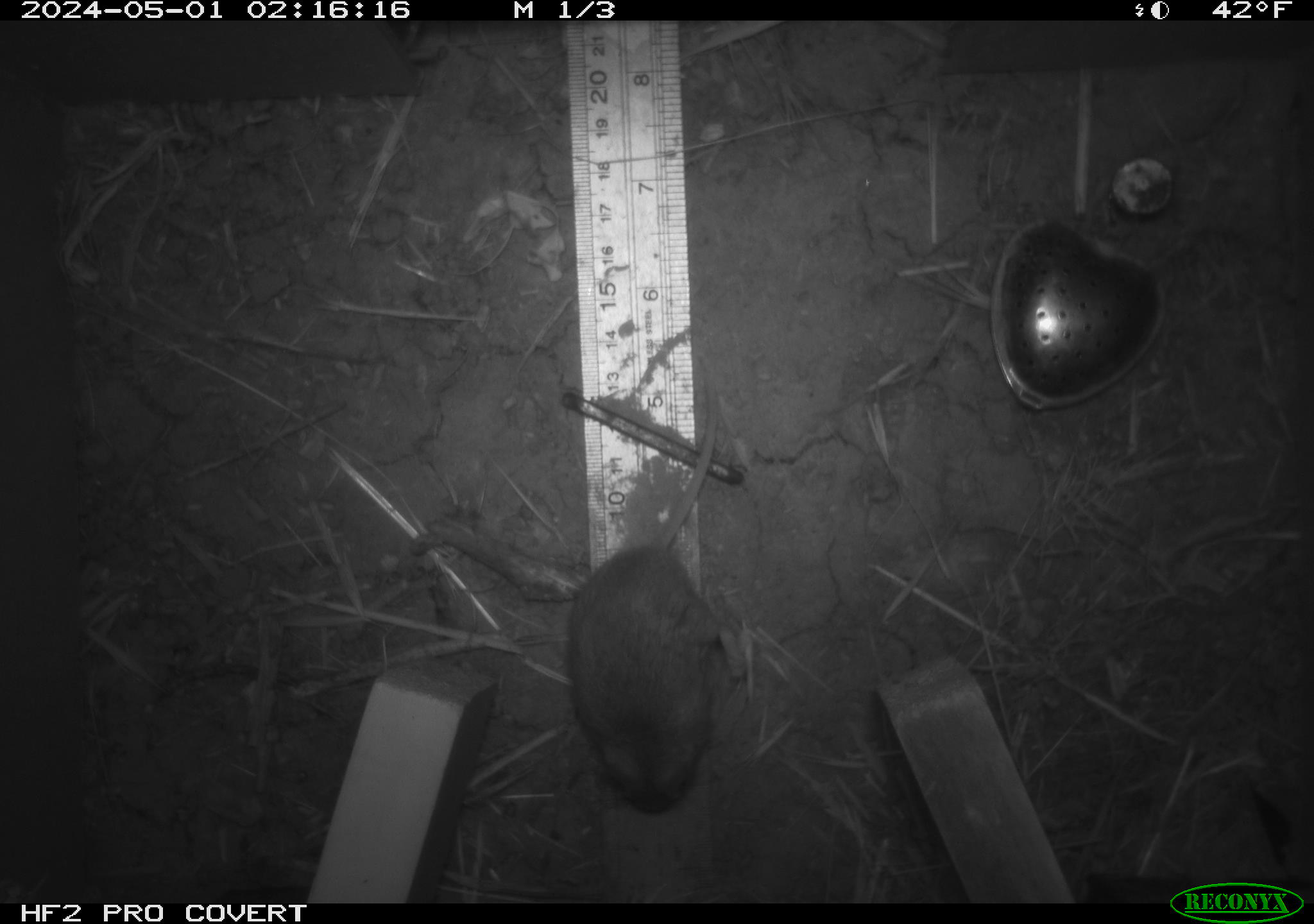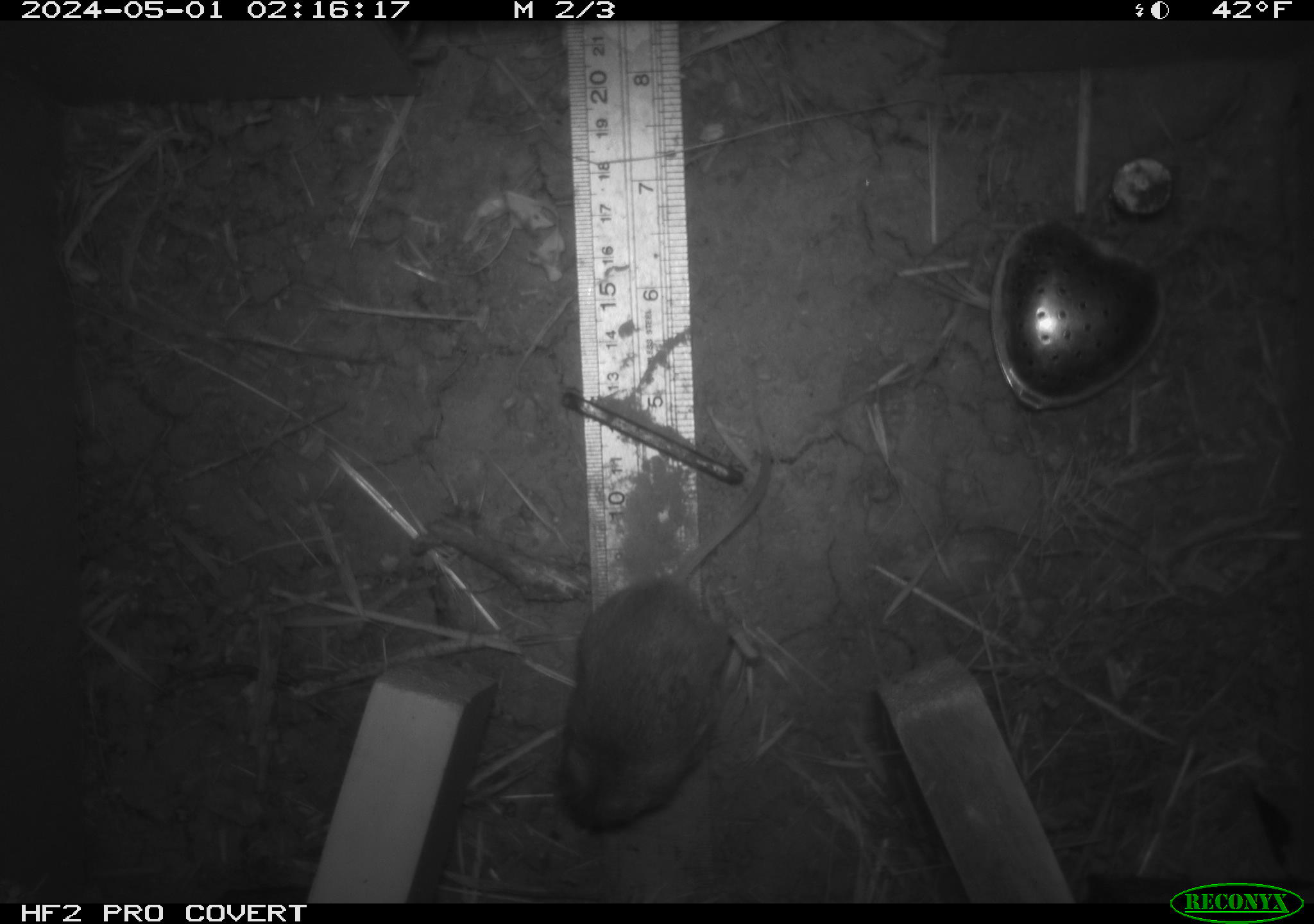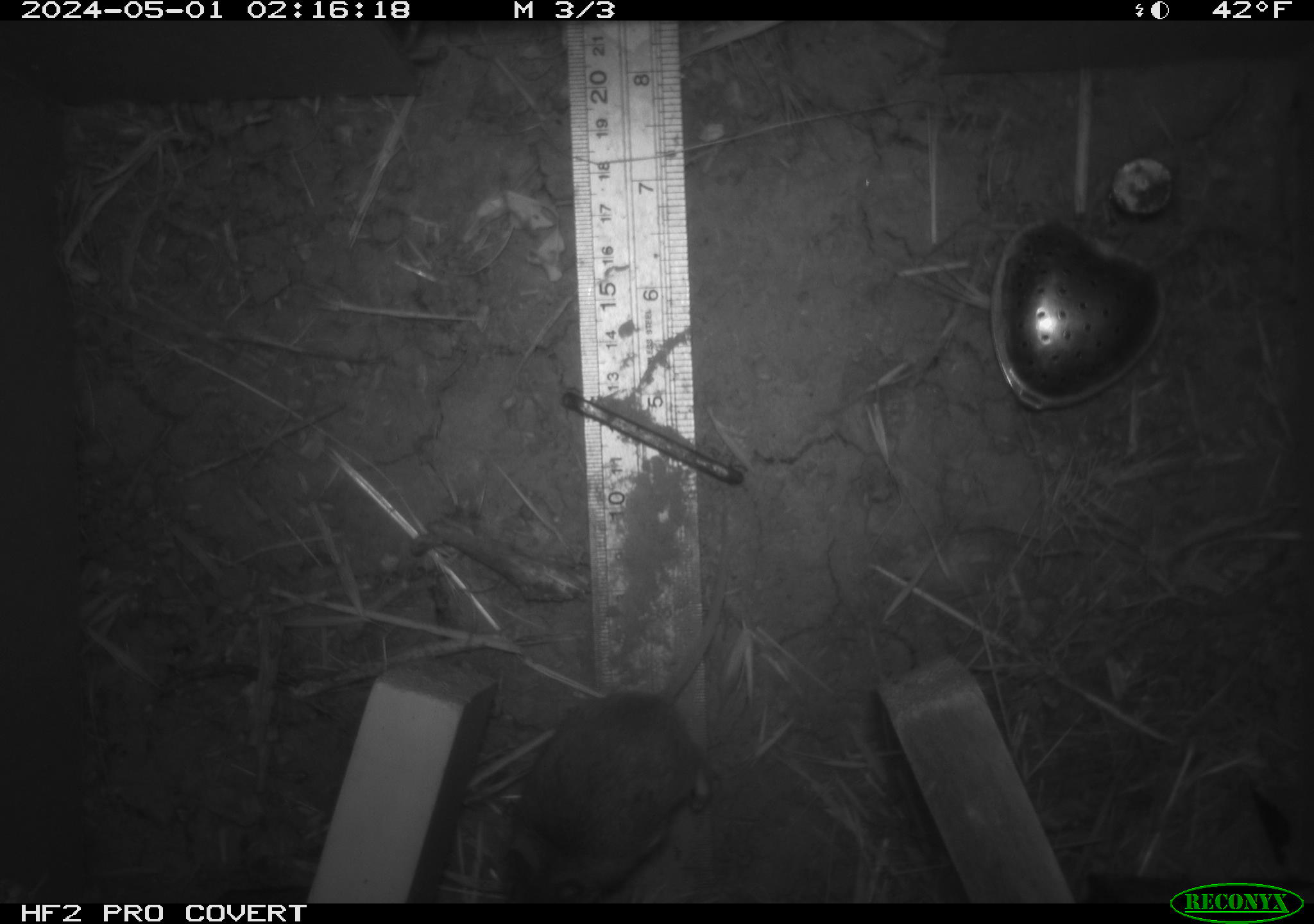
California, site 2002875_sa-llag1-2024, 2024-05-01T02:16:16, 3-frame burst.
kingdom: Animalia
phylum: Chordata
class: Mammalia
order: Rodentia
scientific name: Rodentia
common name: mouse species